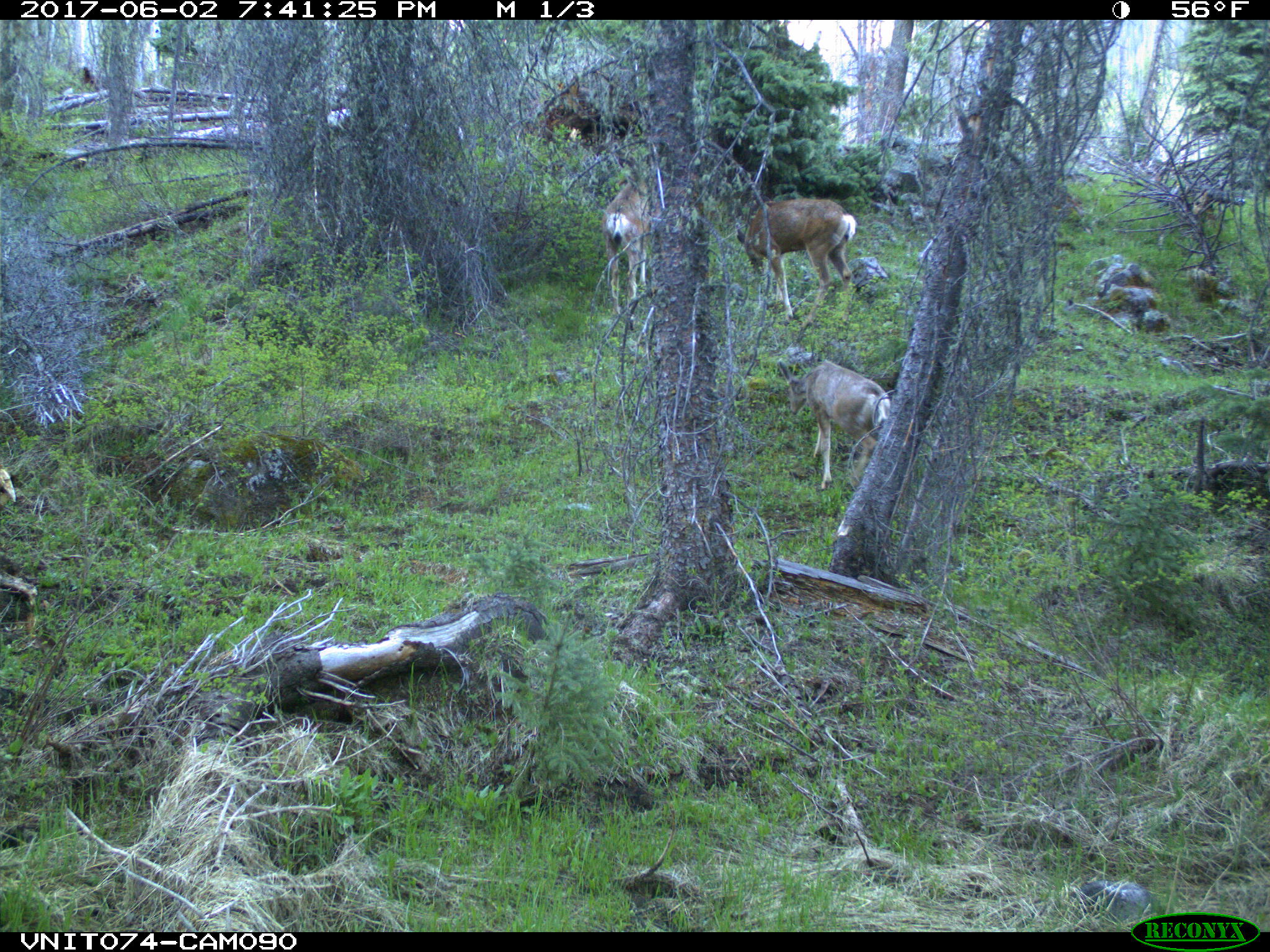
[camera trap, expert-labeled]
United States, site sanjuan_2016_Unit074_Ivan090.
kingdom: Animalia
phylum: Chordata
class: Mammalia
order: Artiodactyla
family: Cervidae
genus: Odocoileus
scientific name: Odocoileus hemionus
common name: mule deer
Odocoileus hemionus (mule deer).